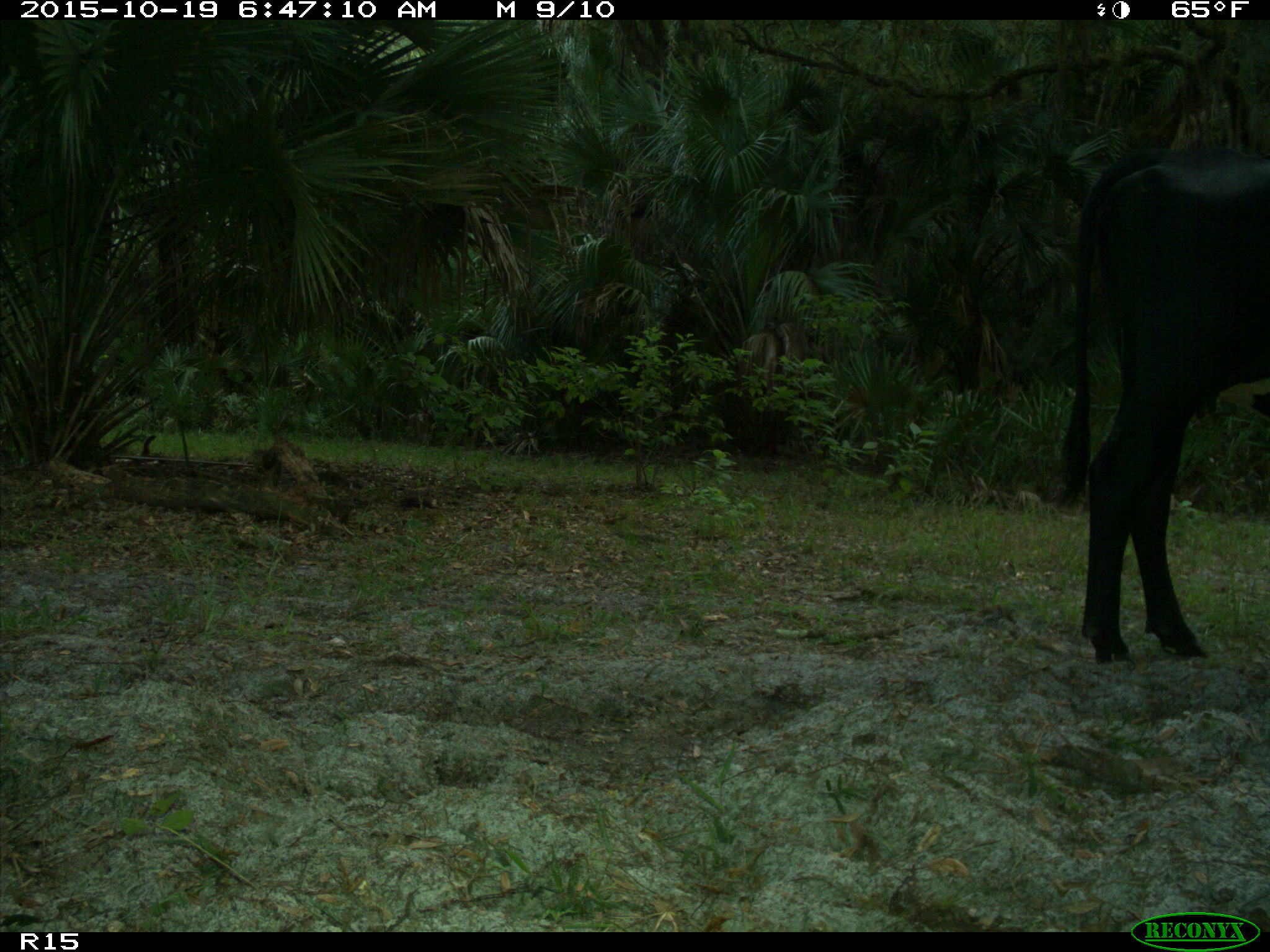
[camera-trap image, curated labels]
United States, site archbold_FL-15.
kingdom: Animalia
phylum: Chordata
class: Mammalia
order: Artiodactyla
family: Bovidae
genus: Bos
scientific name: Bos taurus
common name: domestic cow